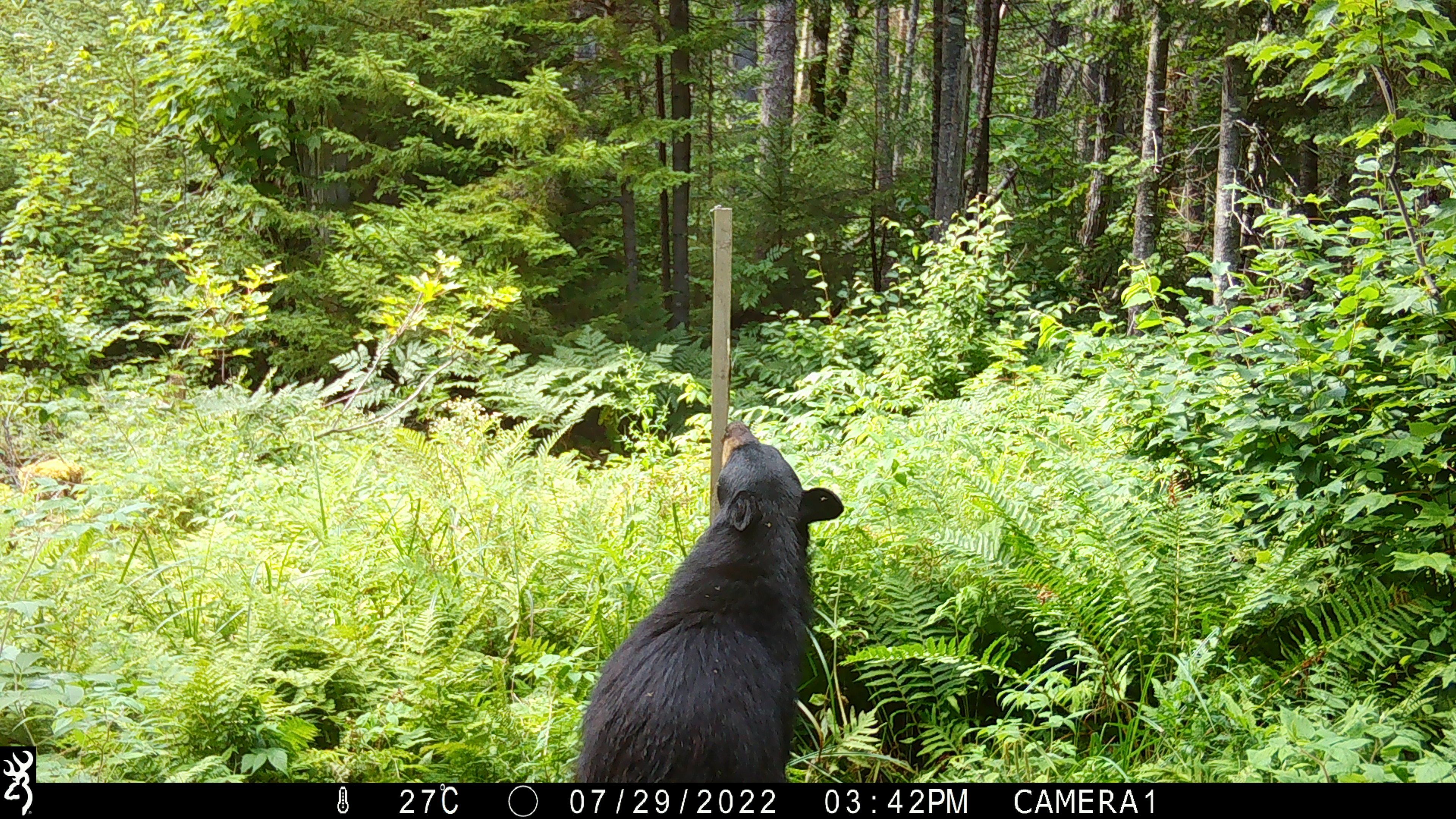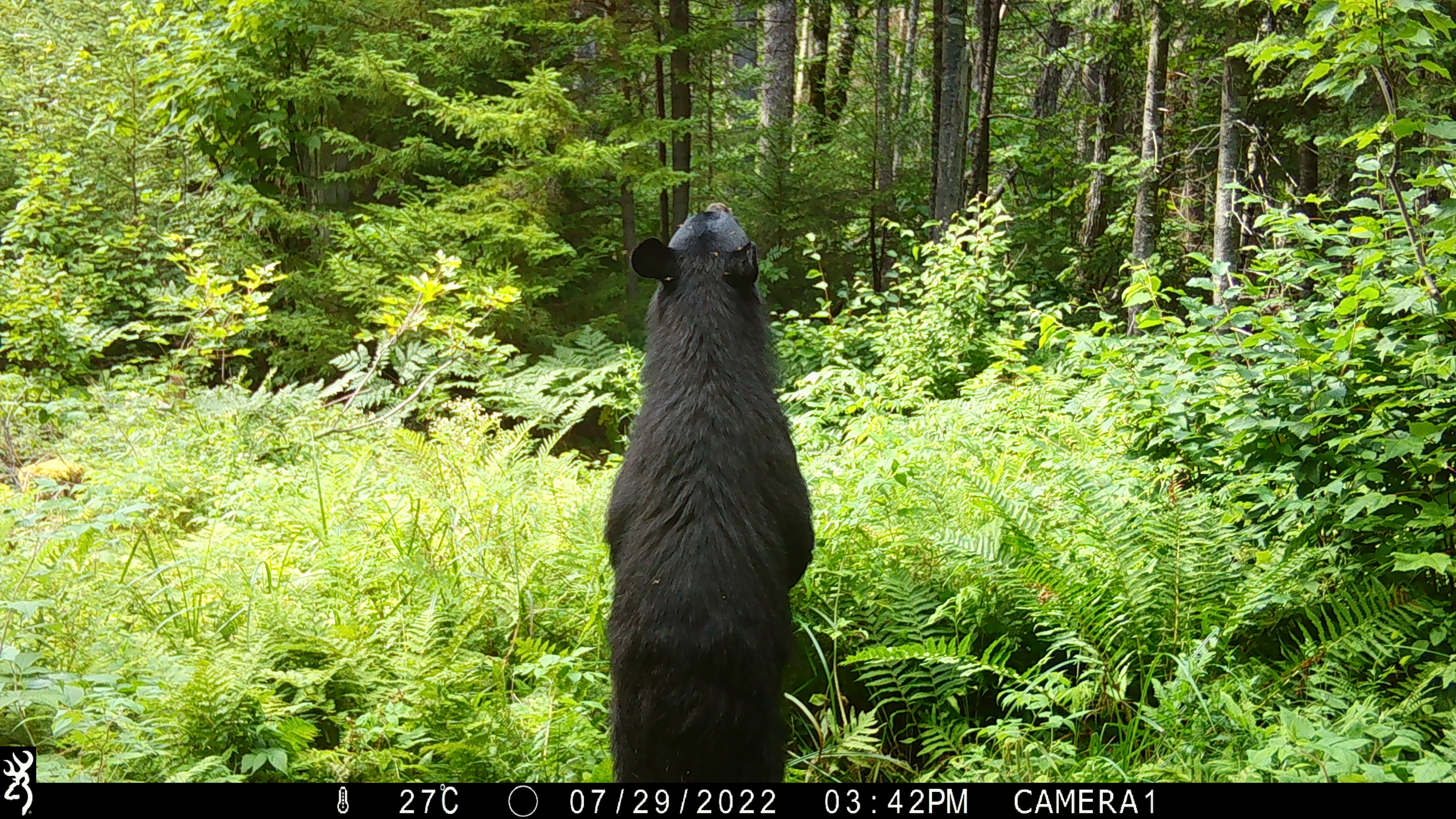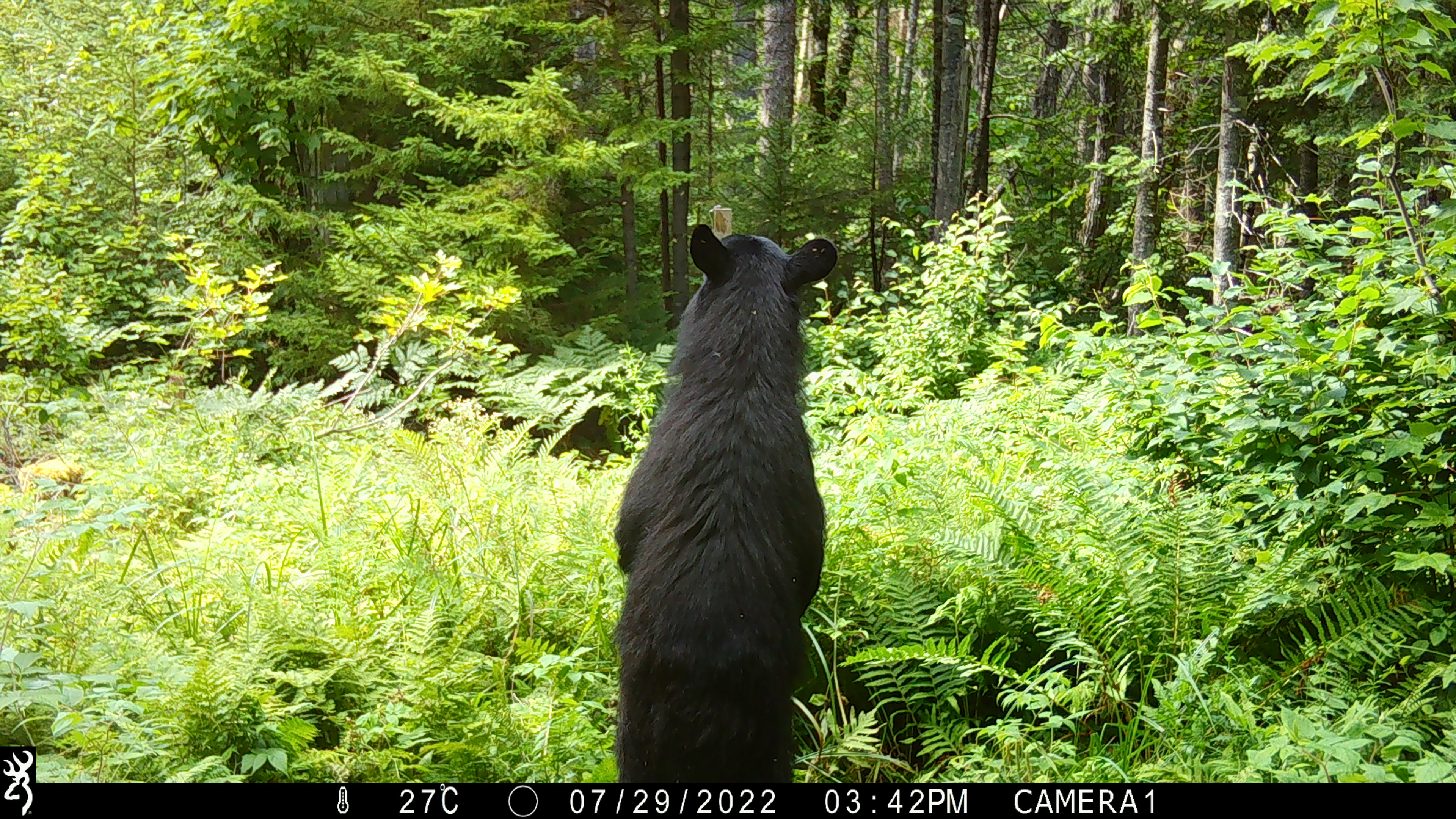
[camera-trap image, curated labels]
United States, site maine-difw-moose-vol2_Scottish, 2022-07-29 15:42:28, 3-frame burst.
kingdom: Animalia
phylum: Chordata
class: Mammalia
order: Carnivora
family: Ursidae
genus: Ursus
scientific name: Ursus americanus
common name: black bear